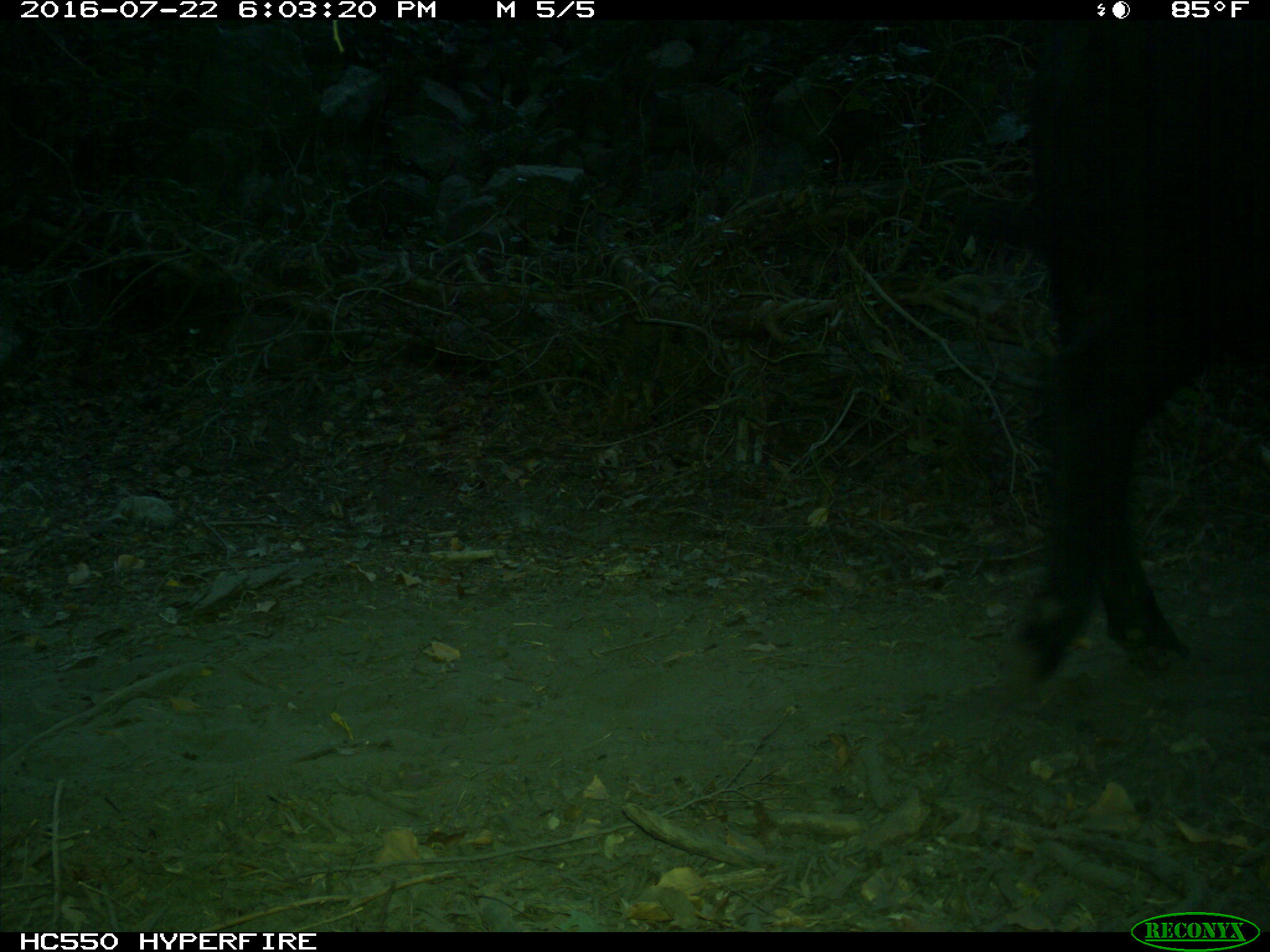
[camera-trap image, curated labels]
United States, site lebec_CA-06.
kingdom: Animalia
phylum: Chordata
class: Mammalia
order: Artiodactyla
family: Bovidae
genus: Bos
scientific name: Bos taurus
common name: domestic cow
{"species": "Bos taurus (domestic cow)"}